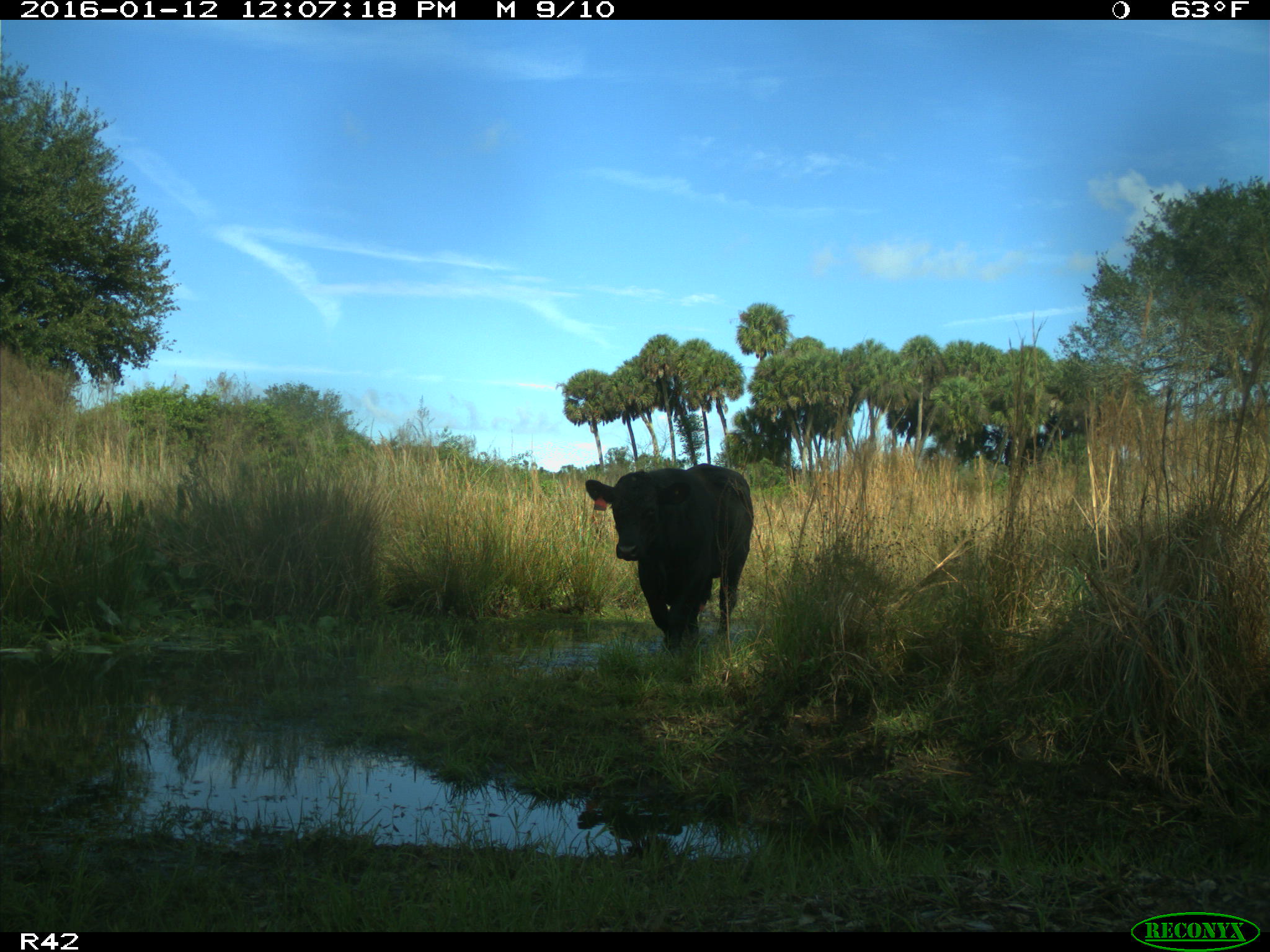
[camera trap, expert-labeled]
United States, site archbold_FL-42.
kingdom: Animalia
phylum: Chordata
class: Mammalia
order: Artiodactyla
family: Bovidae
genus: Bos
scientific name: Bos taurus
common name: domestic cow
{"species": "Bos taurus (domestic cow)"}